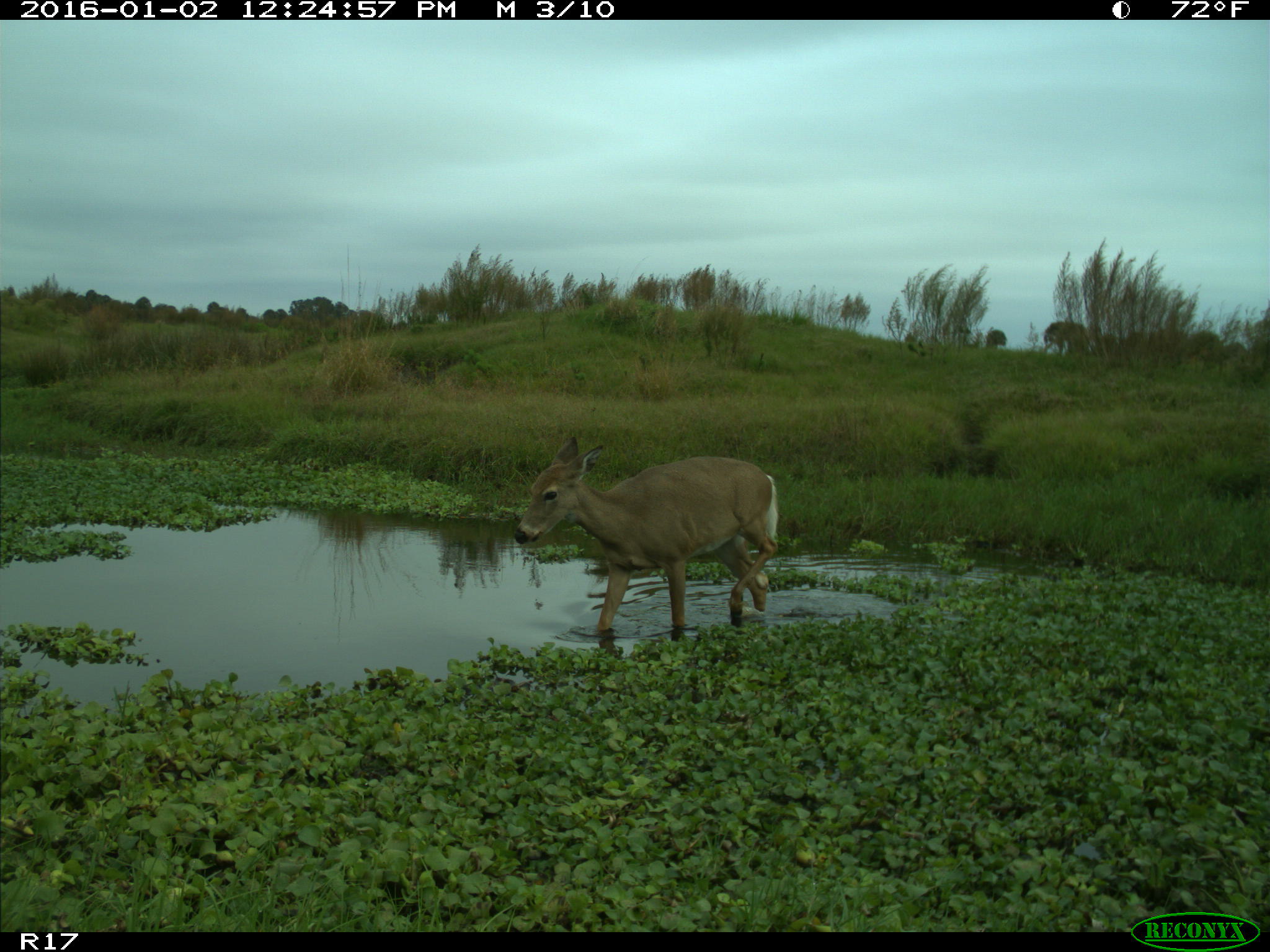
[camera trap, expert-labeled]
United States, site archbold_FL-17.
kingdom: Animalia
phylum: Chordata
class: Mammalia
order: Artiodactyla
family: Cervidae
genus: Odocoileus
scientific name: Odocoileus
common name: deer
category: unidentified deer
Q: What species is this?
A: Unidentified deer (deer) (Odocoileus).